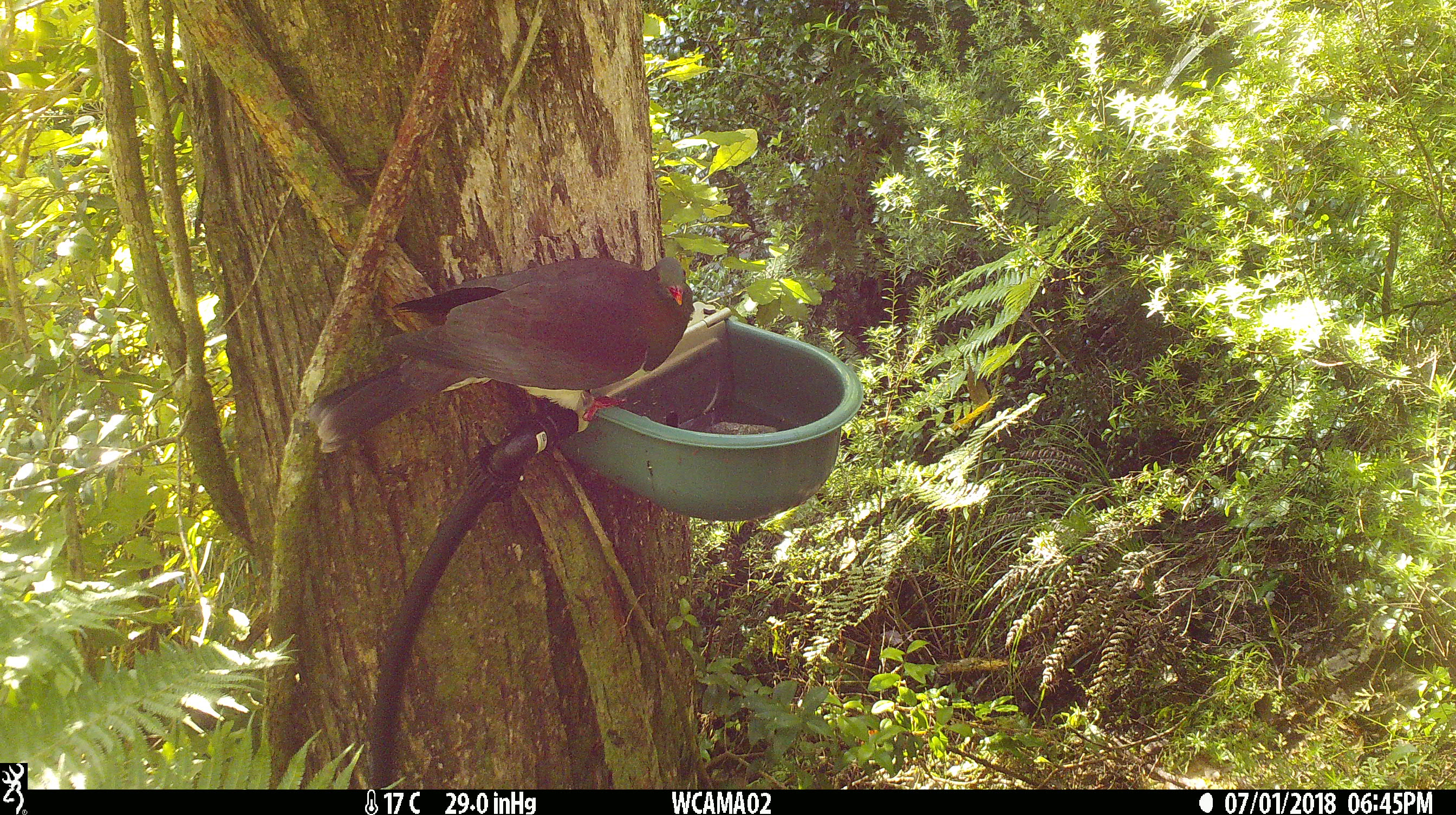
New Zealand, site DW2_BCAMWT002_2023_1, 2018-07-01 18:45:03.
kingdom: Animalia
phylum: Chordata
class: Aves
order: Columbiformes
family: Columbidae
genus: Hemiphaga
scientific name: Hemiphaga novaeseelandiae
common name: new zealand pigeon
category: kereru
Kereru (new zealand pigeon) (Hemiphaga novaeseelandiae).